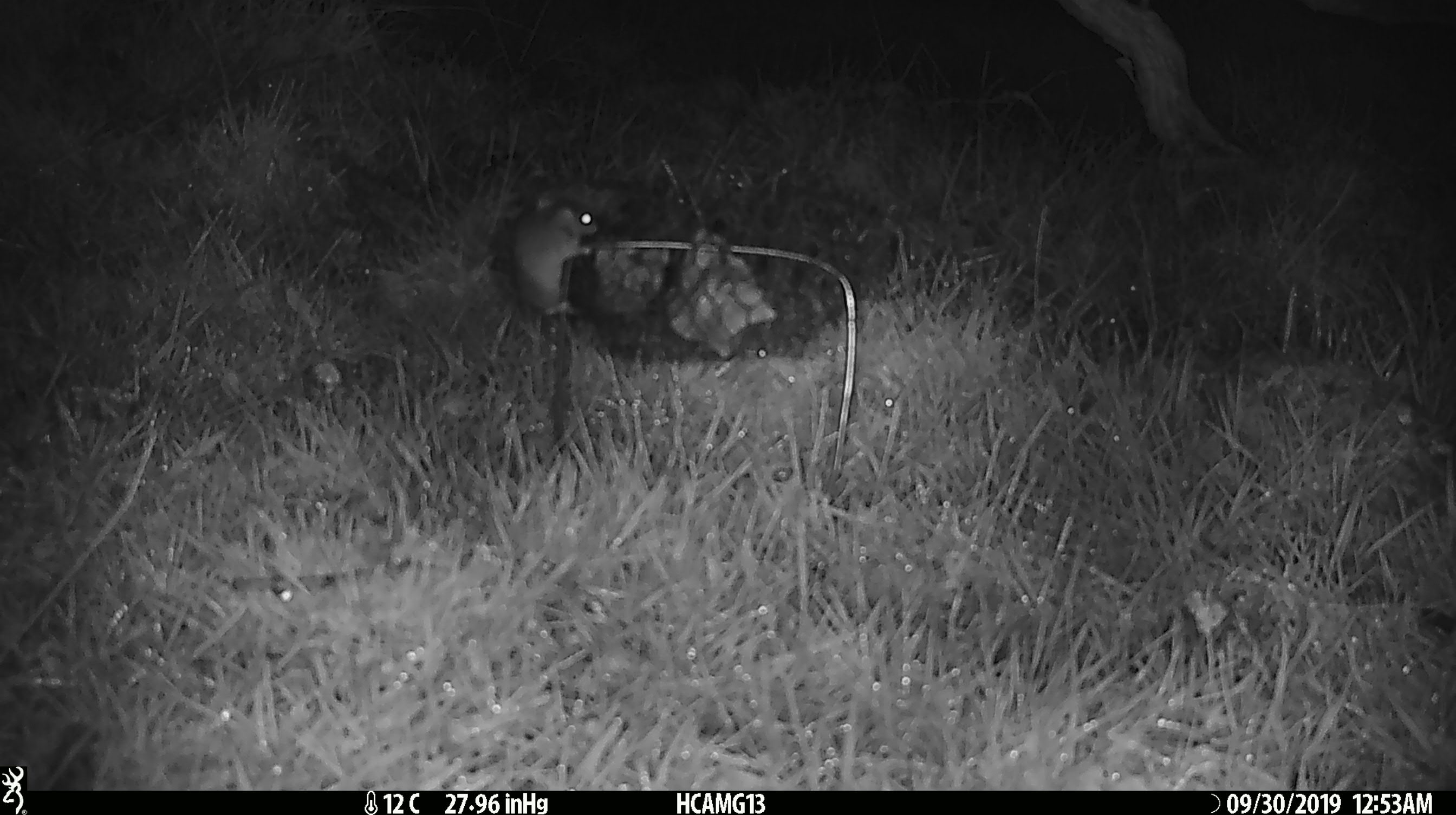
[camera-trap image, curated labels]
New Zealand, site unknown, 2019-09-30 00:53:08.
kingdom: Animalia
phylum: Chordata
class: Mammalia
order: Rodentia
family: Muridae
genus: Mus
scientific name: Mus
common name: mouse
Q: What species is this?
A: Mouse (Mus).